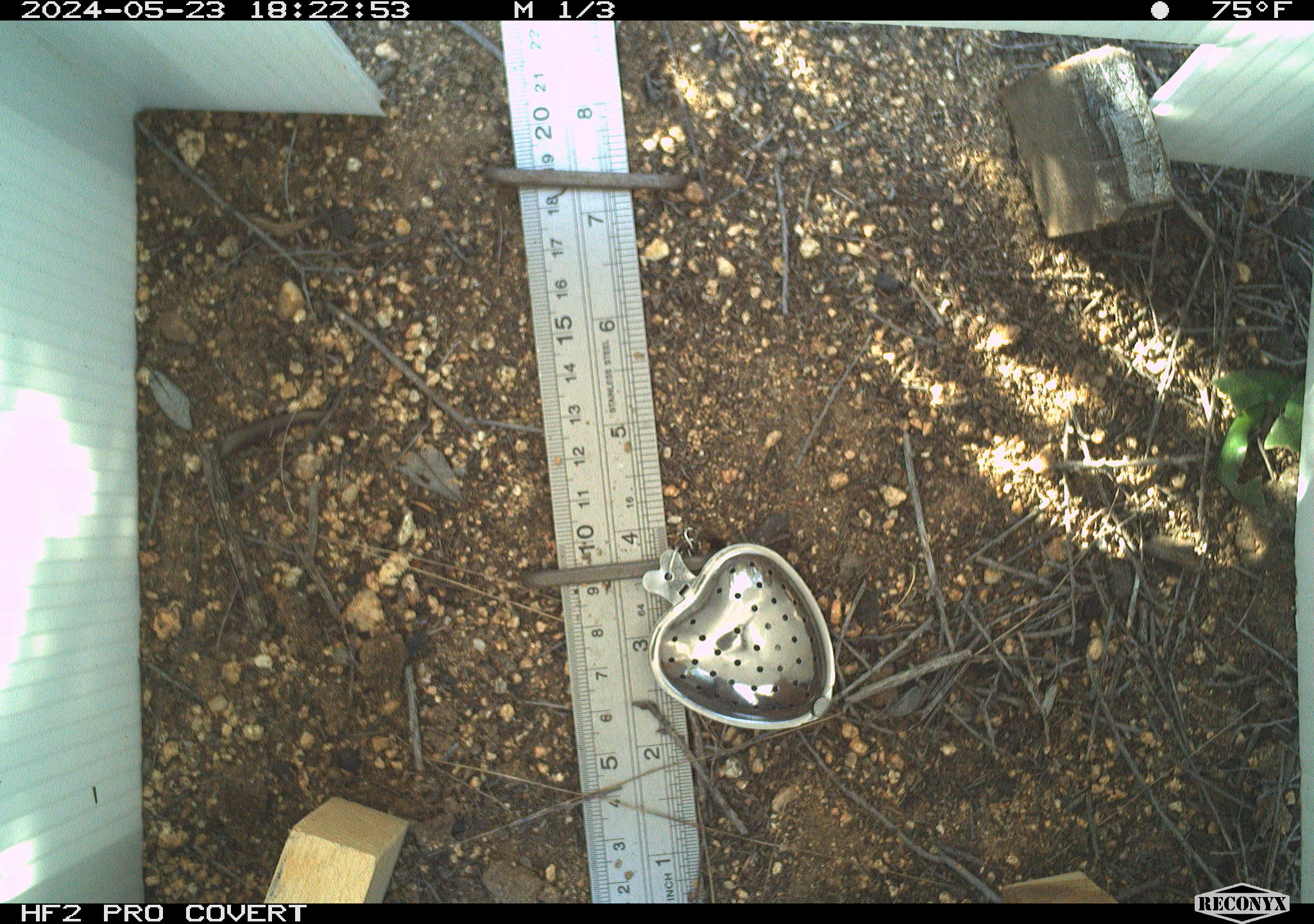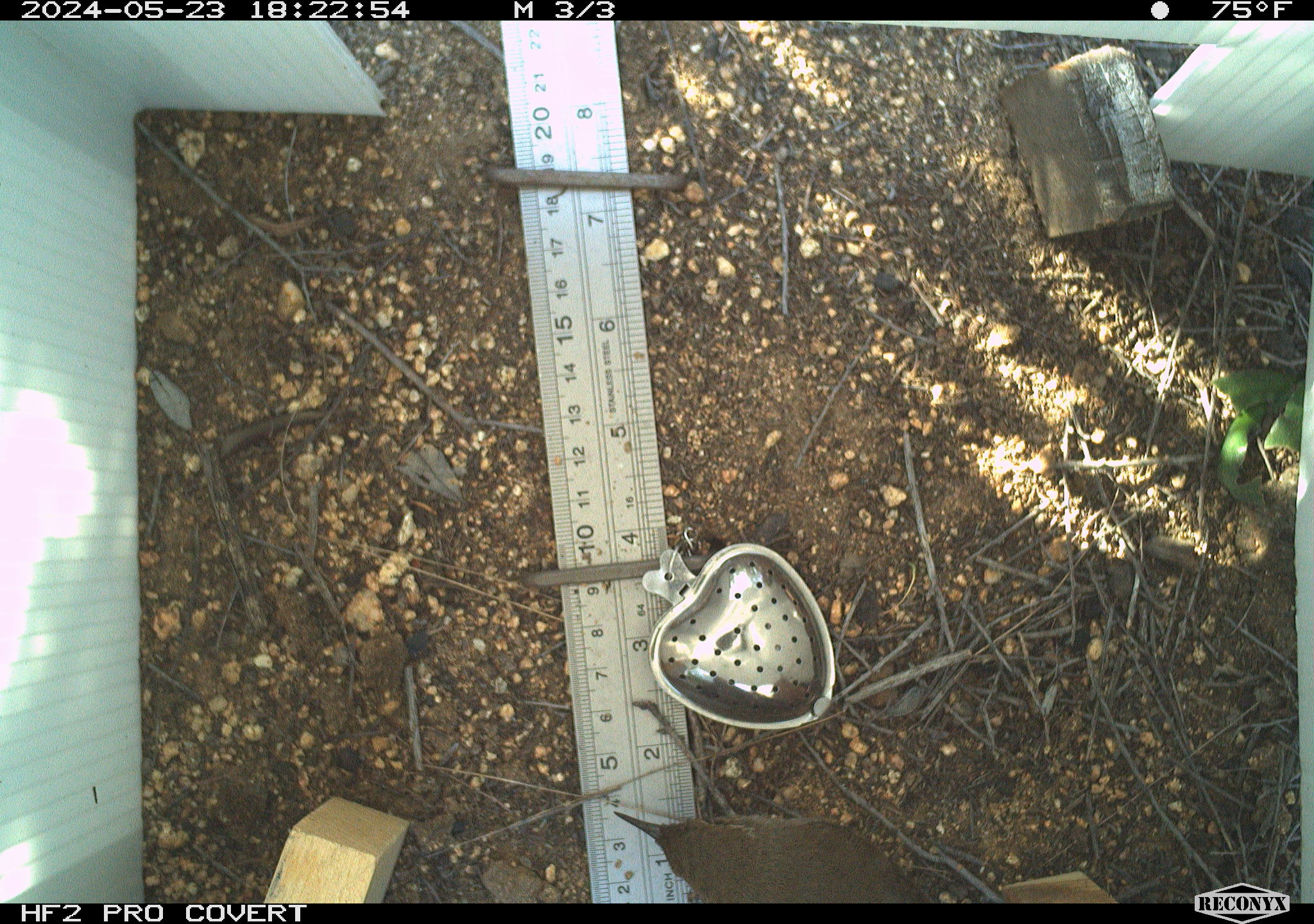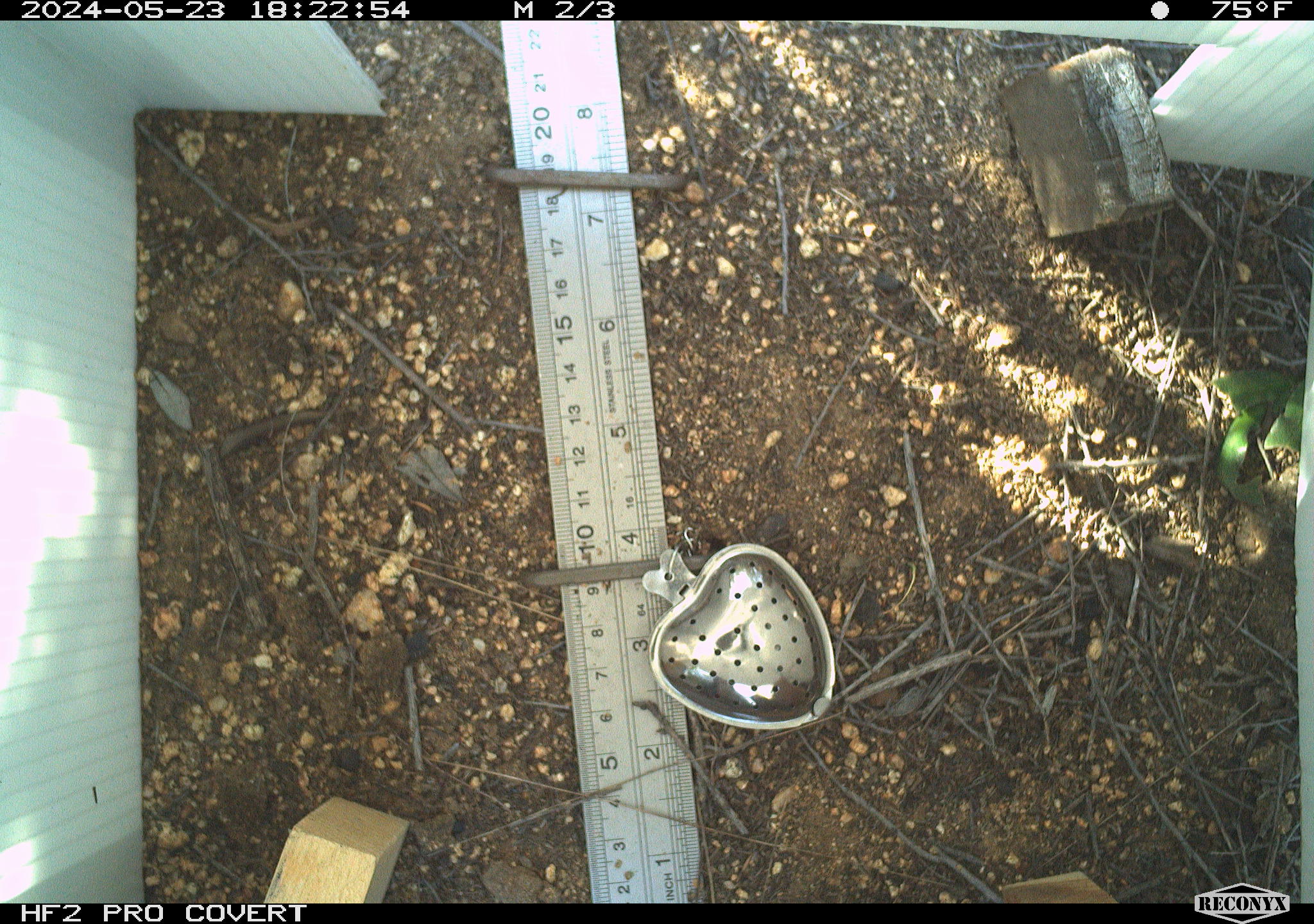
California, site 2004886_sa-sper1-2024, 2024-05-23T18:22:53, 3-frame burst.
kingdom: Animalia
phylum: Chordata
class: Aves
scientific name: Aves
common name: bird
Bird (Aves).